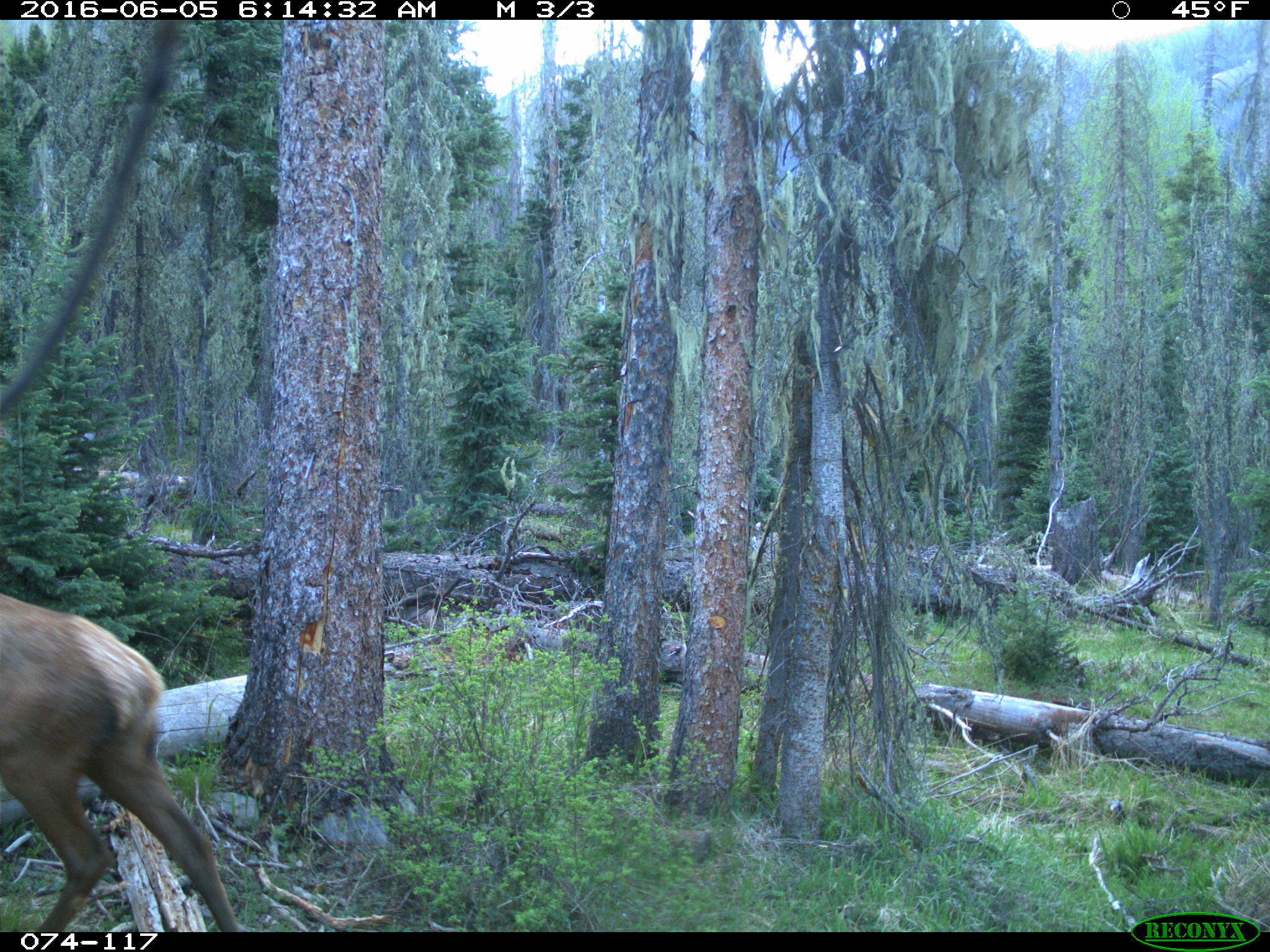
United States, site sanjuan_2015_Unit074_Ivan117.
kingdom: Animalia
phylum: Chordata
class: Mammalia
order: Artiodactyla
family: Cervidae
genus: Cervus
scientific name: Cervus elaphus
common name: red deer